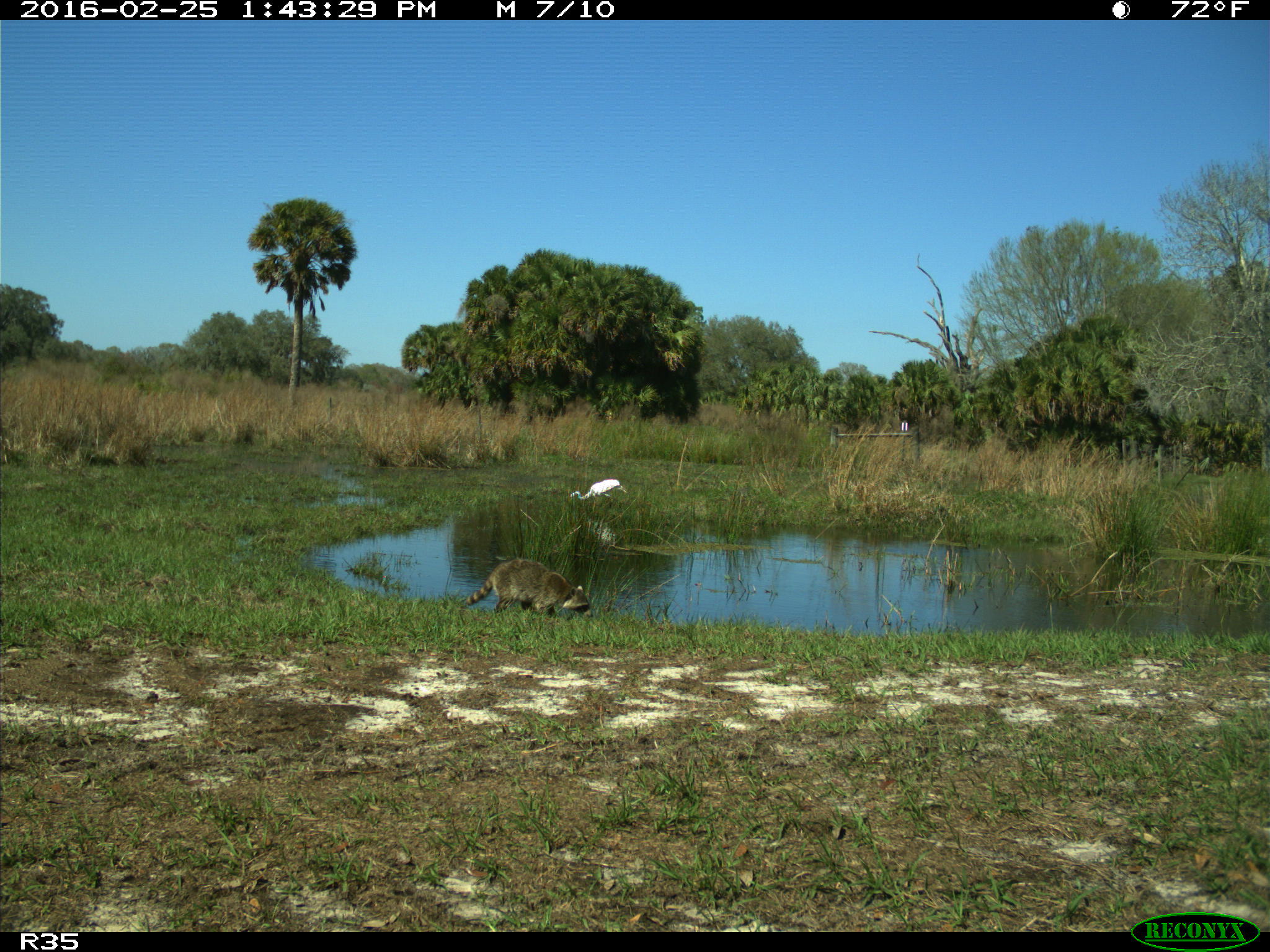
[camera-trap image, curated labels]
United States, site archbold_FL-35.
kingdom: Animalia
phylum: Chordata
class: Mammalia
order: Carnivora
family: Procyonidae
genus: Procyon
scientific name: Procyon lotor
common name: common raccoon